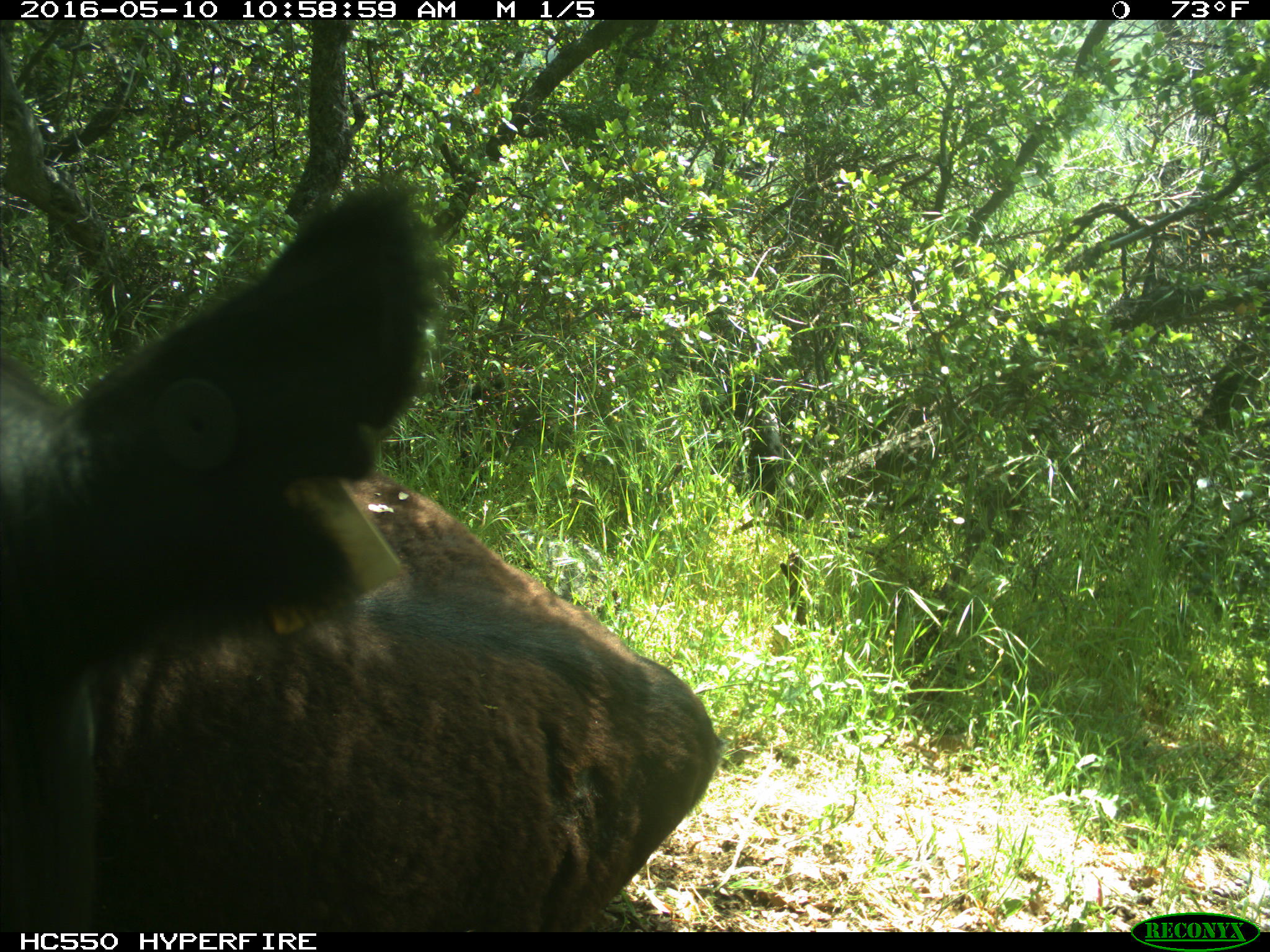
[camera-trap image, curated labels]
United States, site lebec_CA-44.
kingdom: Animalia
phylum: Chordata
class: Mammalia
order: Artiodactyla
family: Bovidae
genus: Bos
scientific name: Bos taurus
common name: domestic cow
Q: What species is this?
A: Bos taurus (domestic cow).